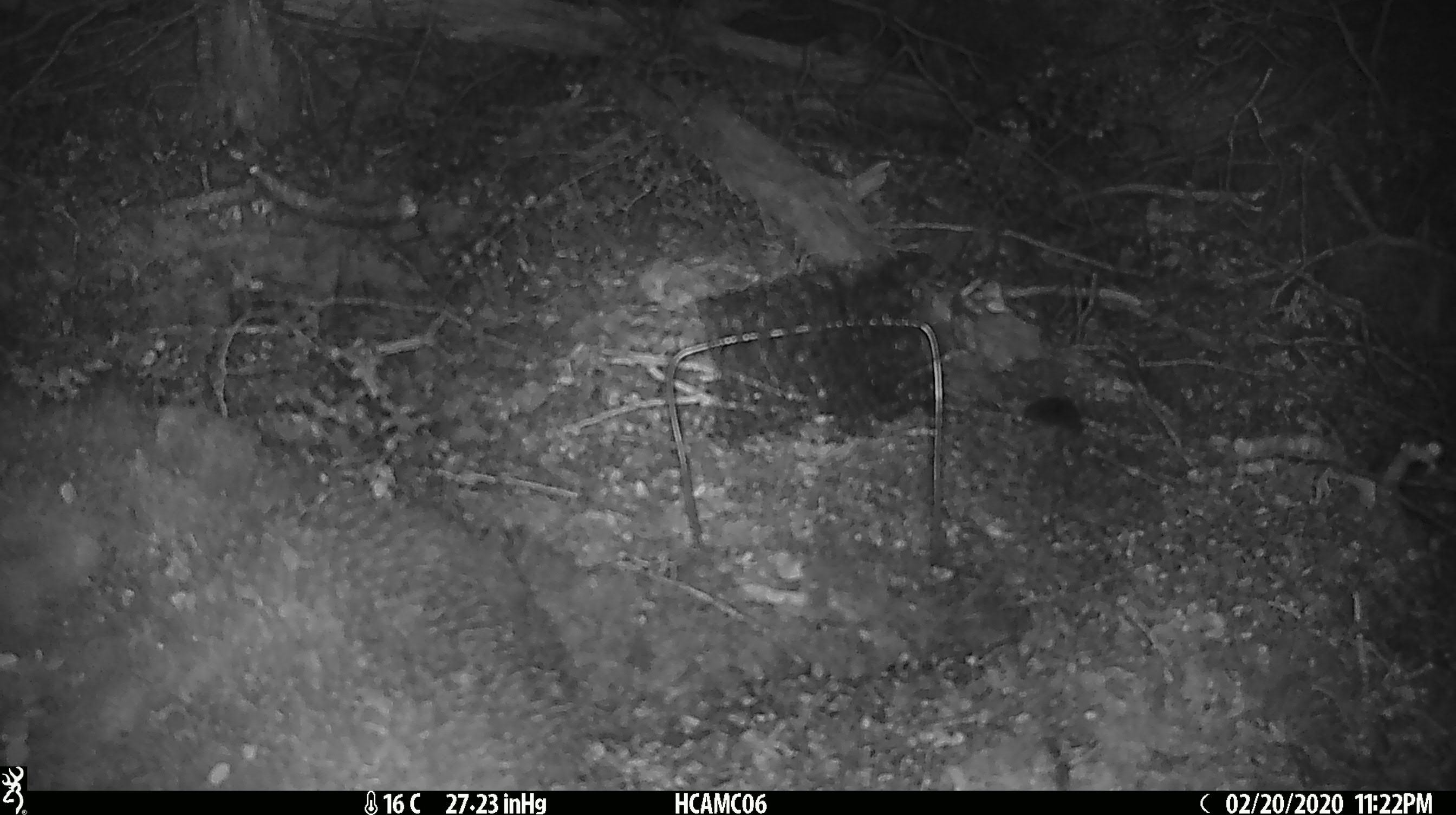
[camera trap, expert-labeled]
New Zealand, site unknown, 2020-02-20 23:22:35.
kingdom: Animalia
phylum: Chordata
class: Mammalia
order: Rodentia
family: Muridae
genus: Mus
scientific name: Mus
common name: mouse